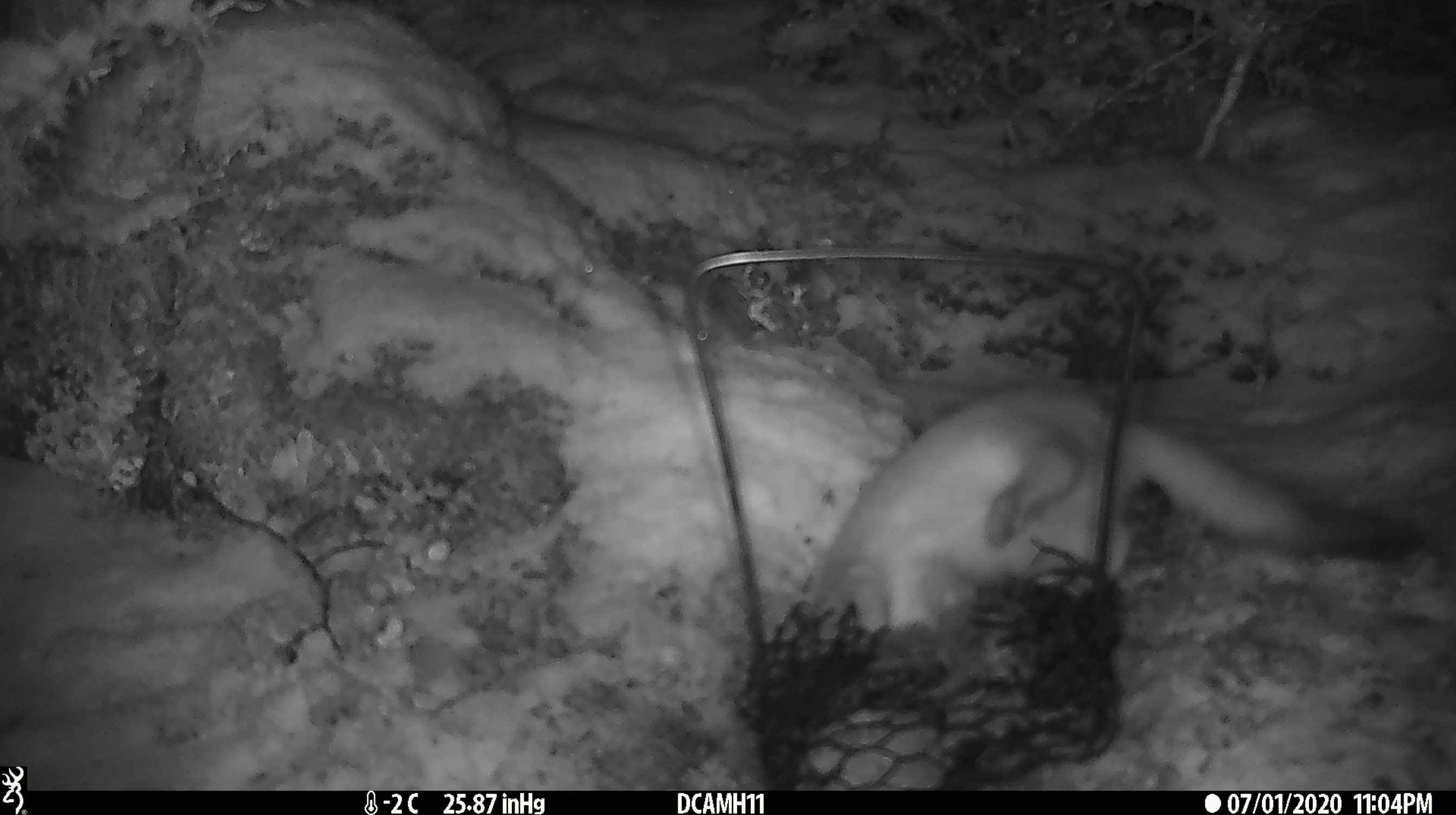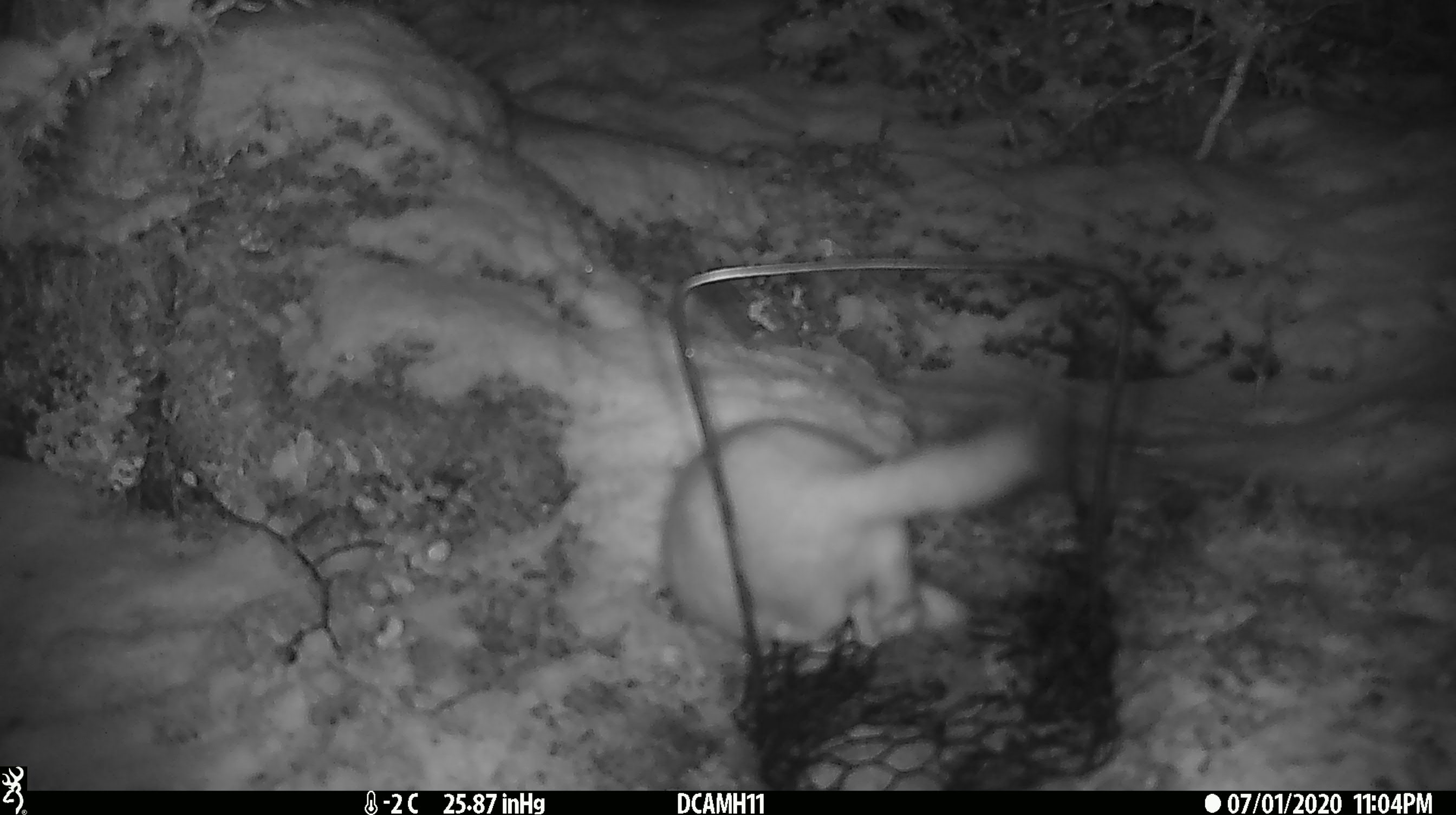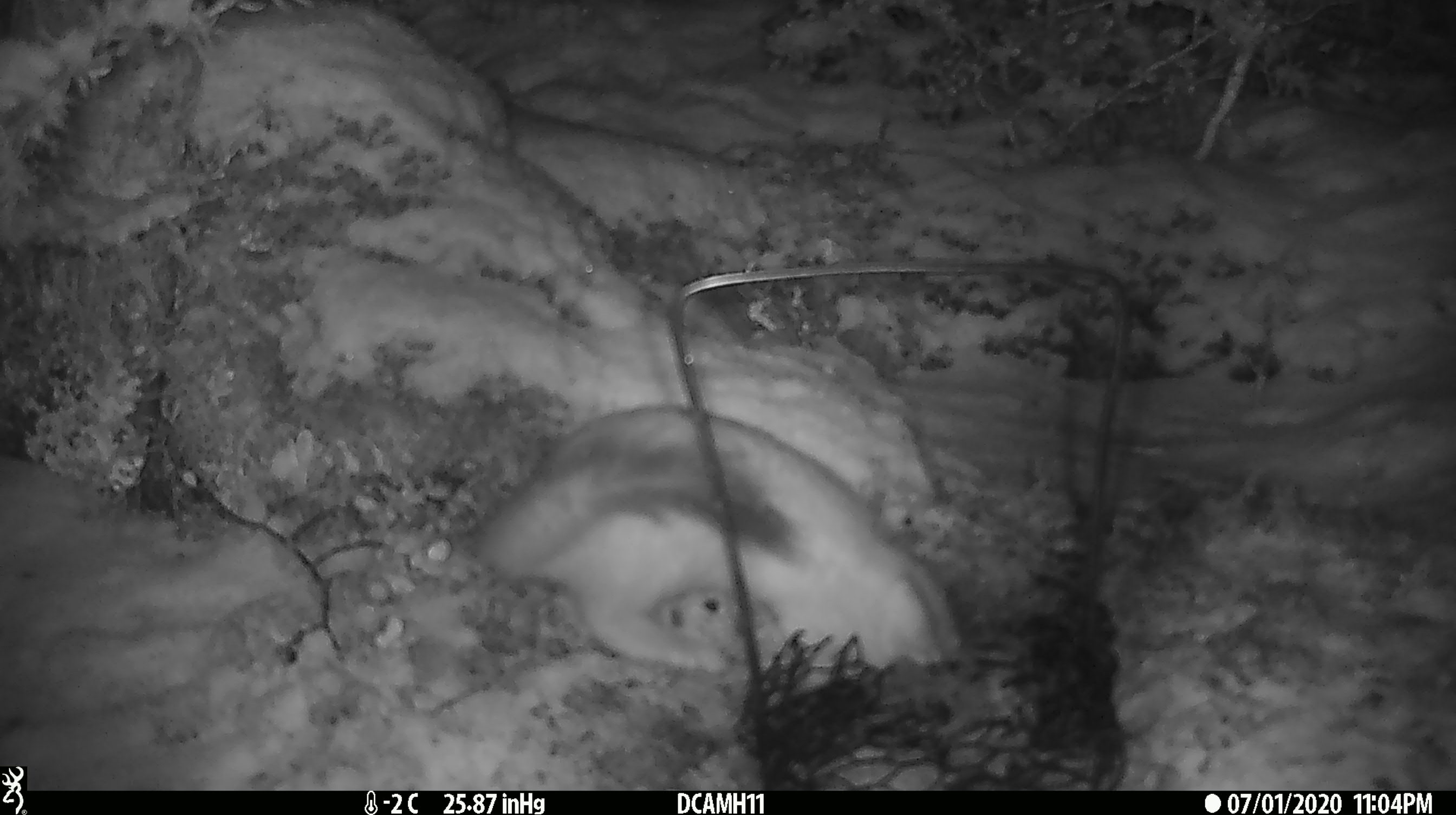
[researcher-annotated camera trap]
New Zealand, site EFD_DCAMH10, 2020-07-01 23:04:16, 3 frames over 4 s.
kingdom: Animalia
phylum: Chordata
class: Mammalia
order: Carnivora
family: Mustelidae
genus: Mustela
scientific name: Mustela erminea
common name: stoat